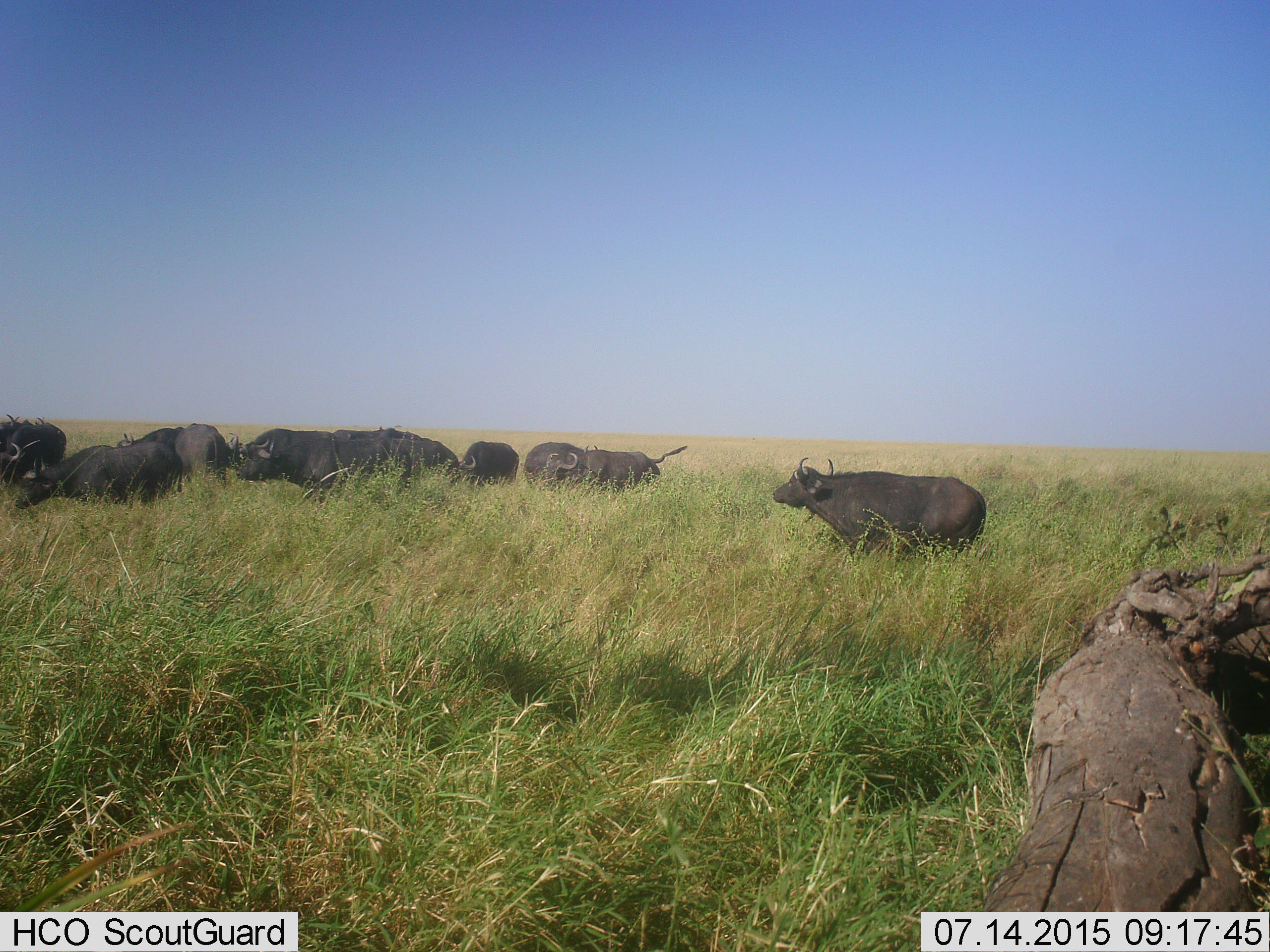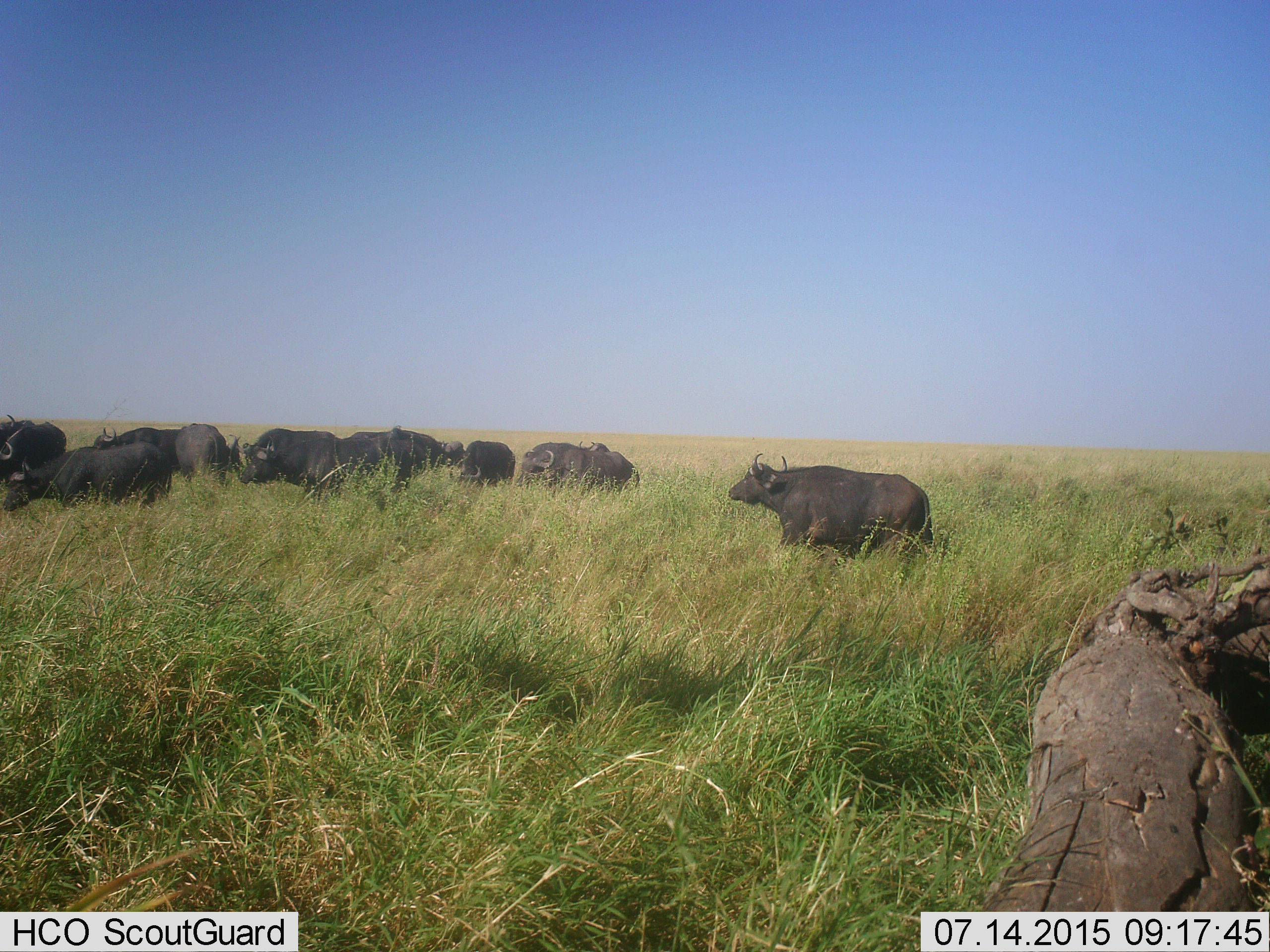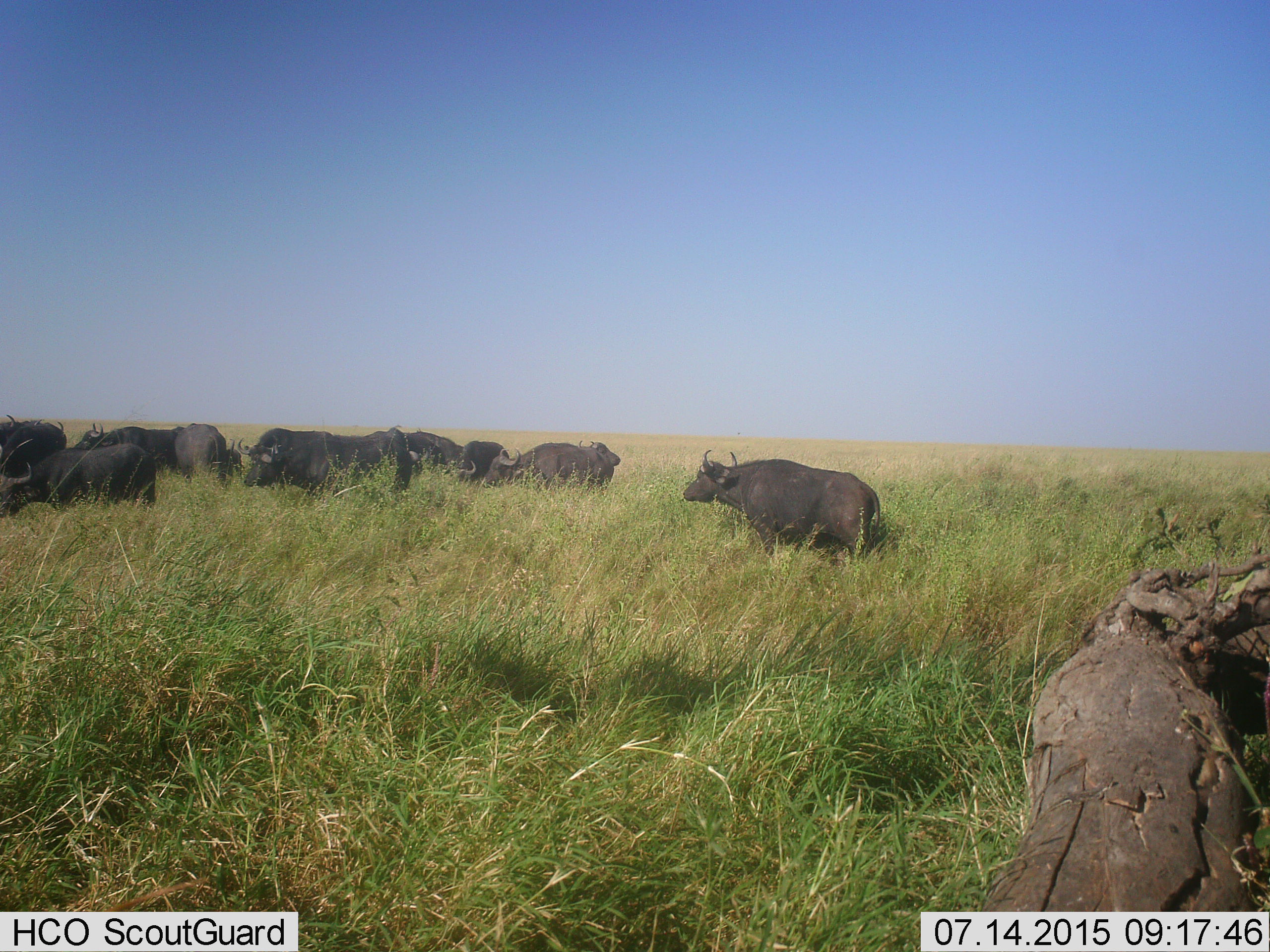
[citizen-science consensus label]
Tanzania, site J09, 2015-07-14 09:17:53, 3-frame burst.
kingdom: Animalia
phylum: Chordata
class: Mammalia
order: Artiodactyla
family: Bovidae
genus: Syncerus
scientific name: Syncerus caffer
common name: cape buffalo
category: buffalo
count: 9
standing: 57%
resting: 0%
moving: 71%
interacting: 14%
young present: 0%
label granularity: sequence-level